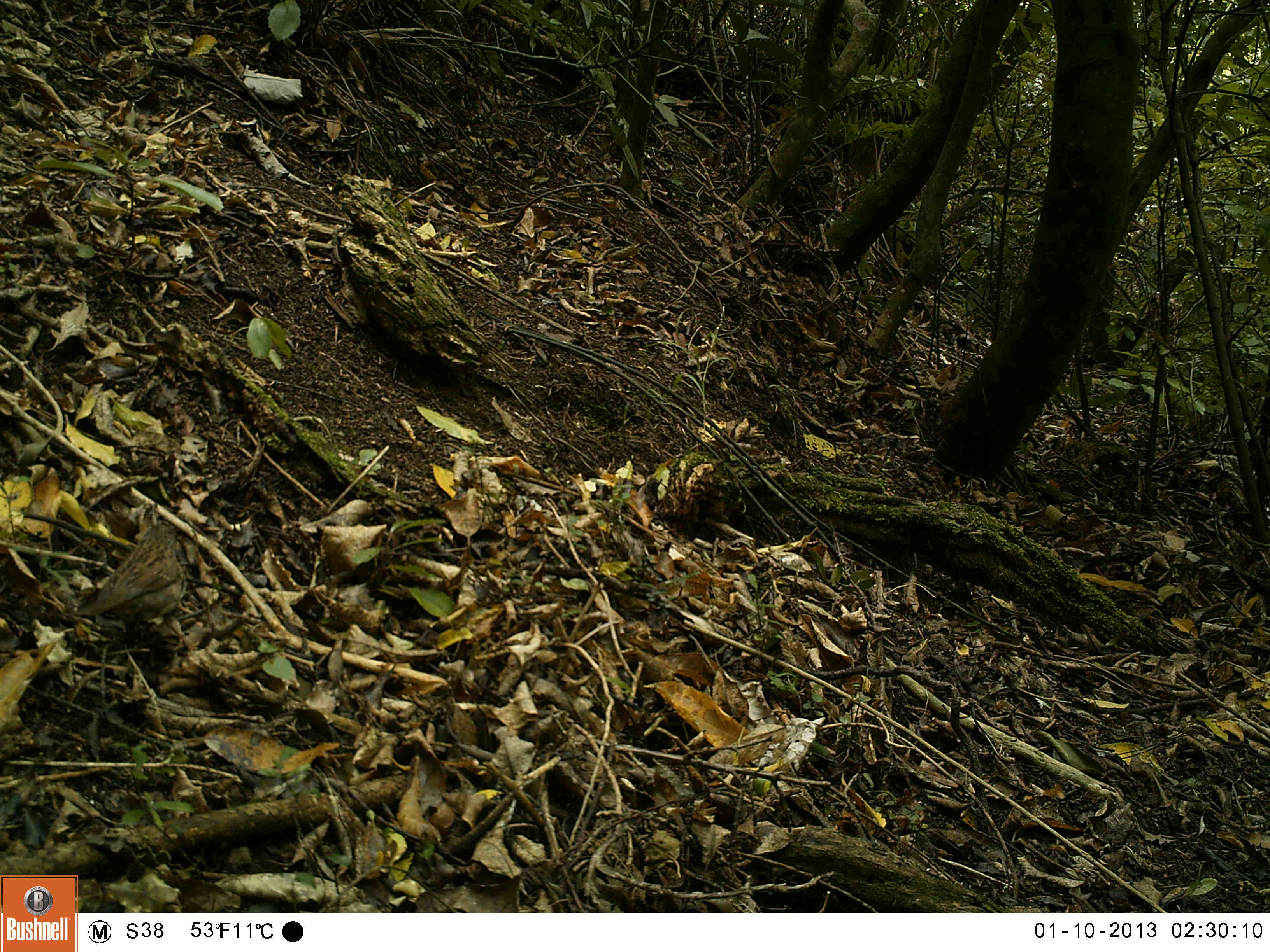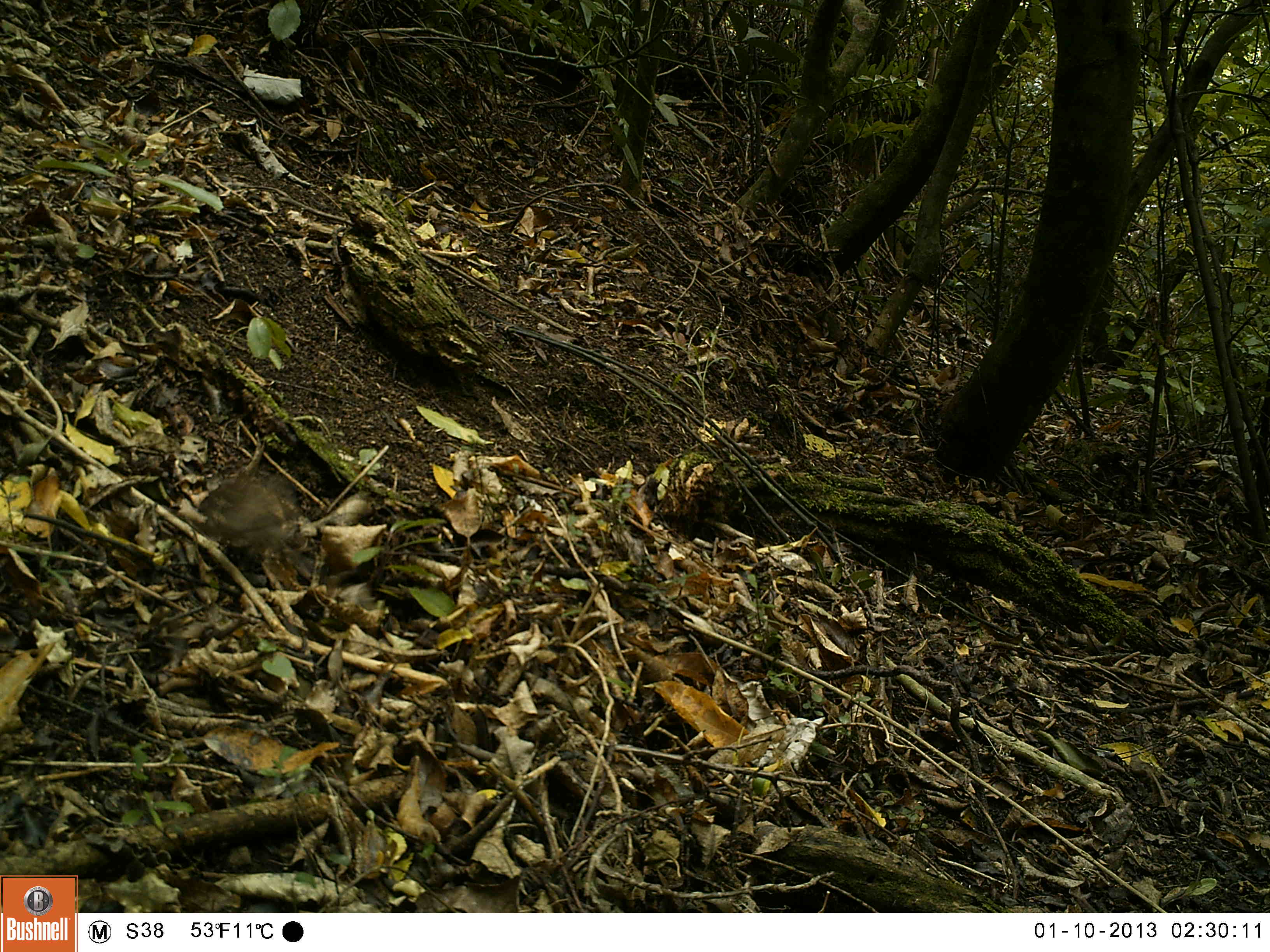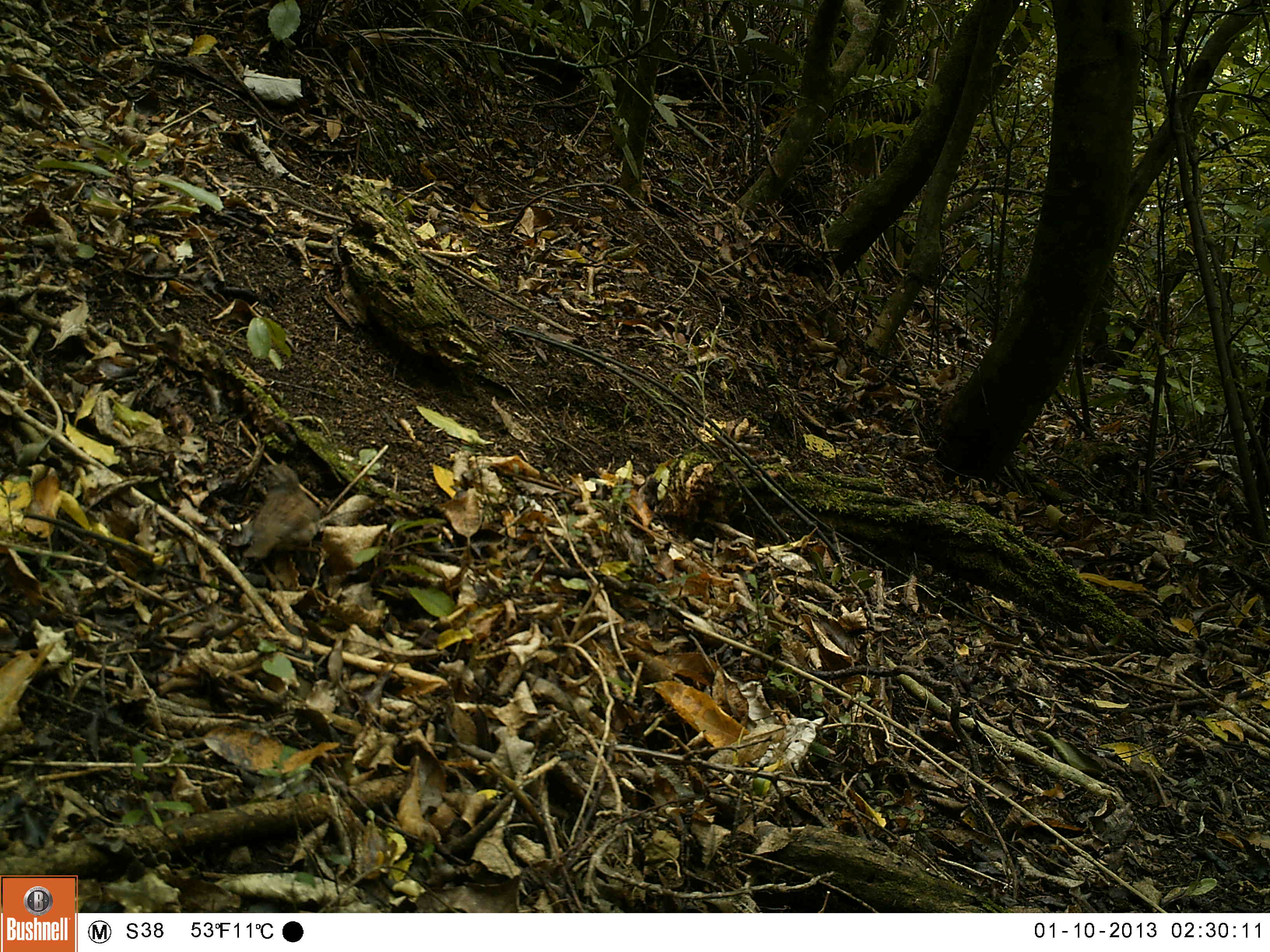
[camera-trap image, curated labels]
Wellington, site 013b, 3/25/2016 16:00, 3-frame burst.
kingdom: Animalia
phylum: Chordata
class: Aves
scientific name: Aves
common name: bird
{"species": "bird (Aves)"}